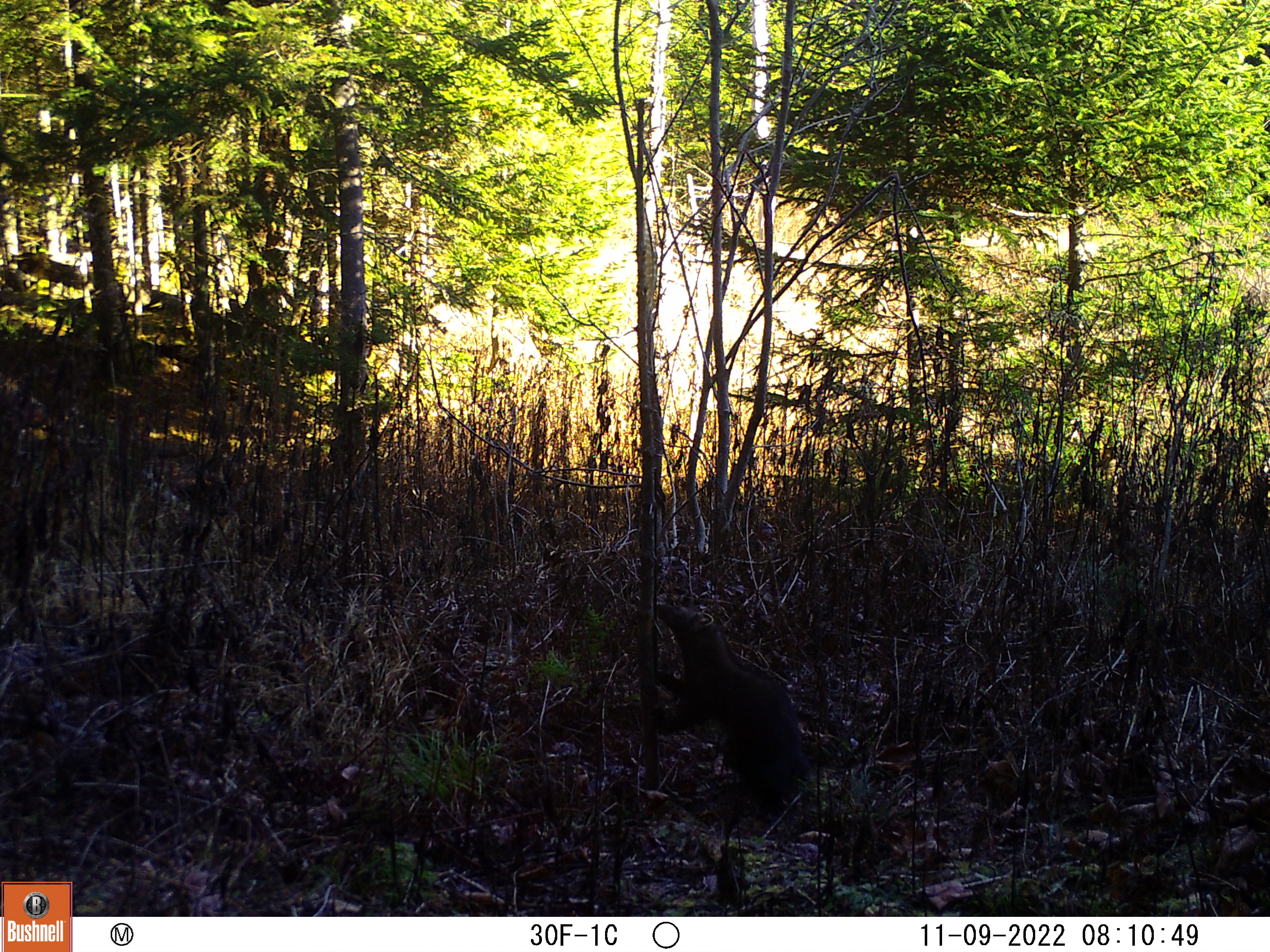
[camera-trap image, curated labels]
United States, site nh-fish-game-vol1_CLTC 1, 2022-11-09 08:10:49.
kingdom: Animalia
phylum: Chordata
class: Mammalia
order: Carnivora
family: Mustelidae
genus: Pekania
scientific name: Pekania pennanti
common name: fisher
Fisher (Pekania pennanti).